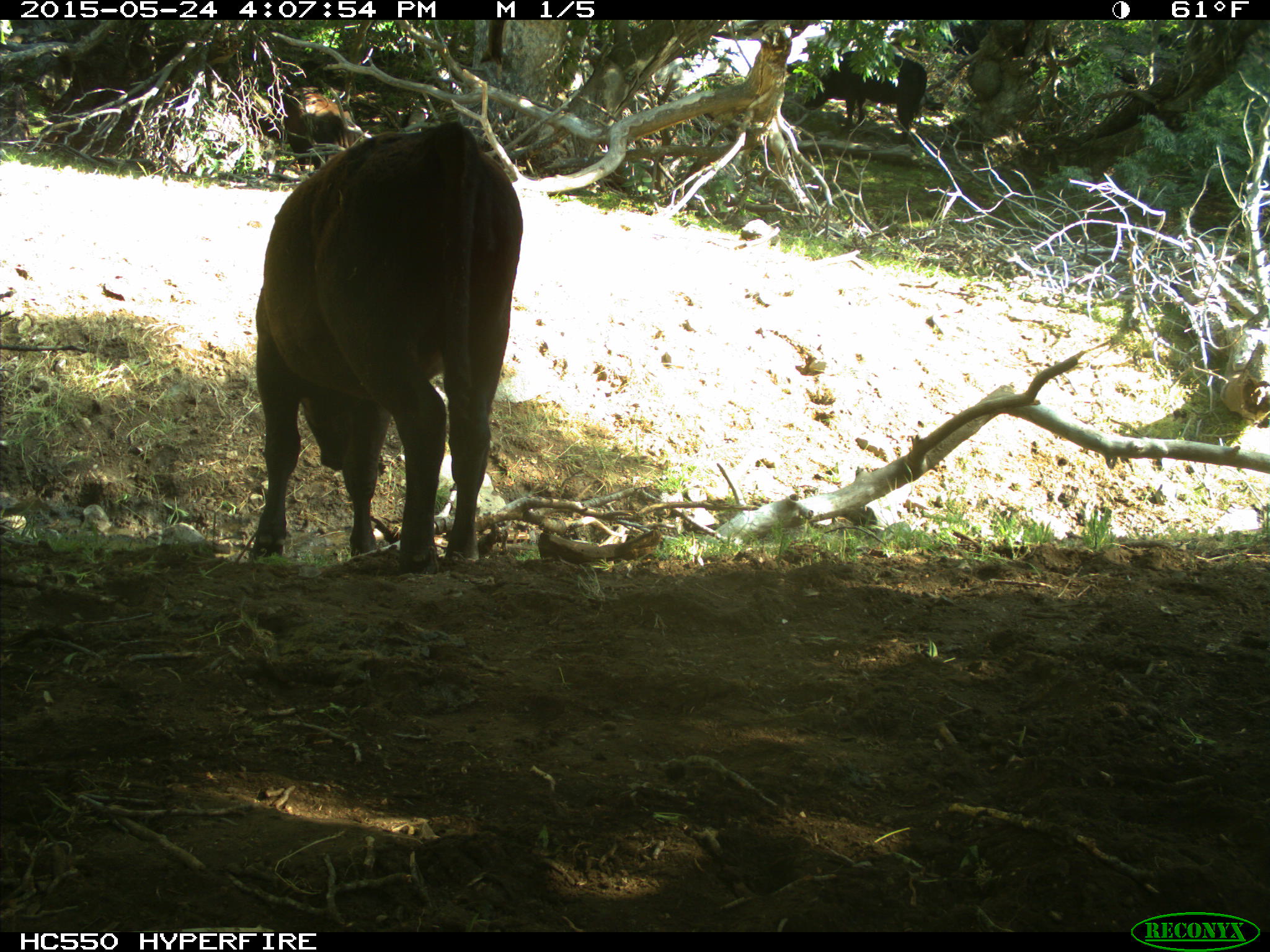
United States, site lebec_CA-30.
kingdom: Animalia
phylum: Chordata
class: Mammalia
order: Artiodactyla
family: Bovidae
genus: Bos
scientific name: Bos taurus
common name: domestic cow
Bos taurus (domestic cow).